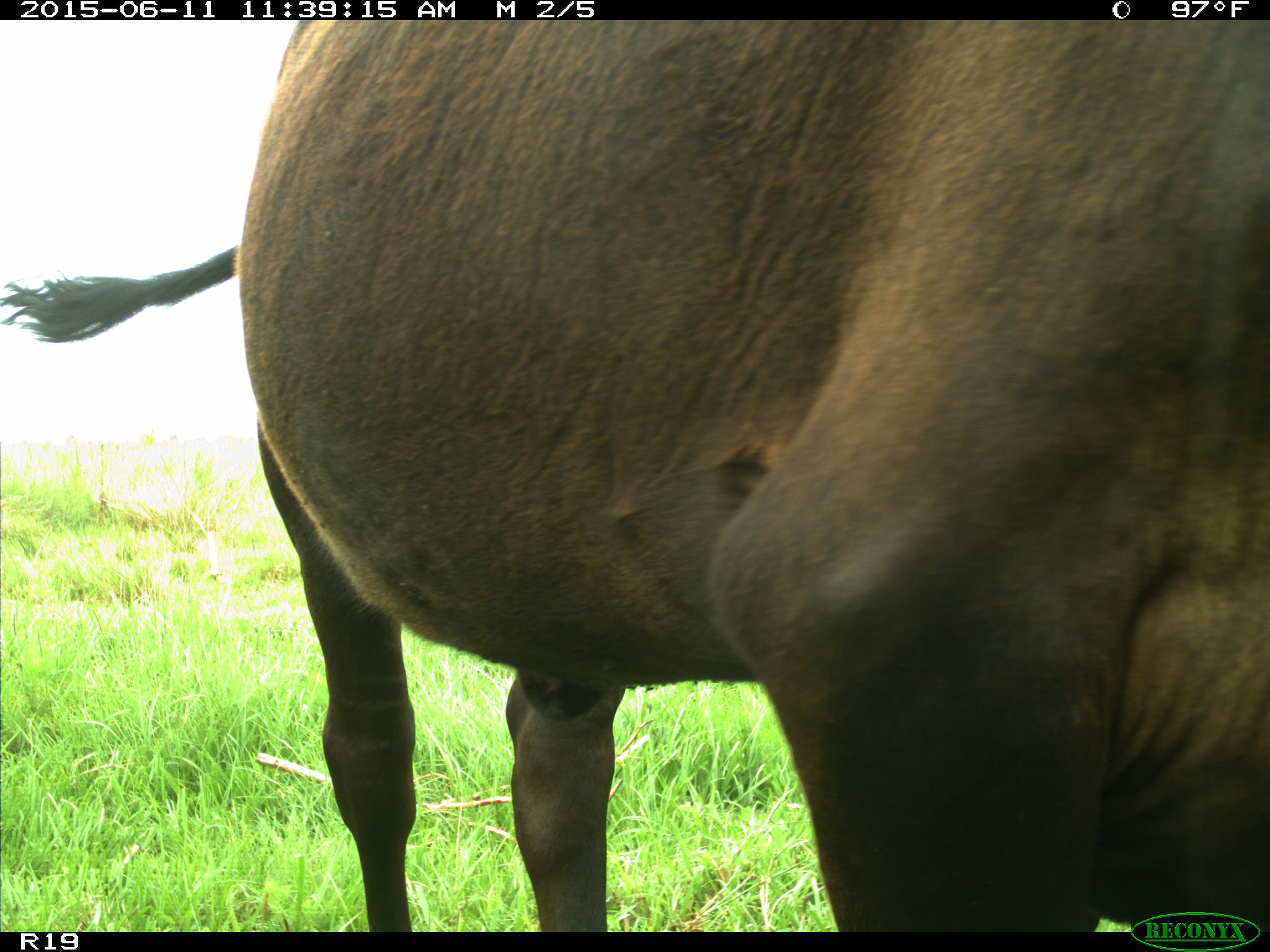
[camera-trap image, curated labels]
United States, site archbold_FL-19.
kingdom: Animalia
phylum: Chordata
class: Mammalia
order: Artiodactyla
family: Bovidae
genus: Bos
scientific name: Bos taurus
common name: domestic cow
Bos taurus (domestic cow).